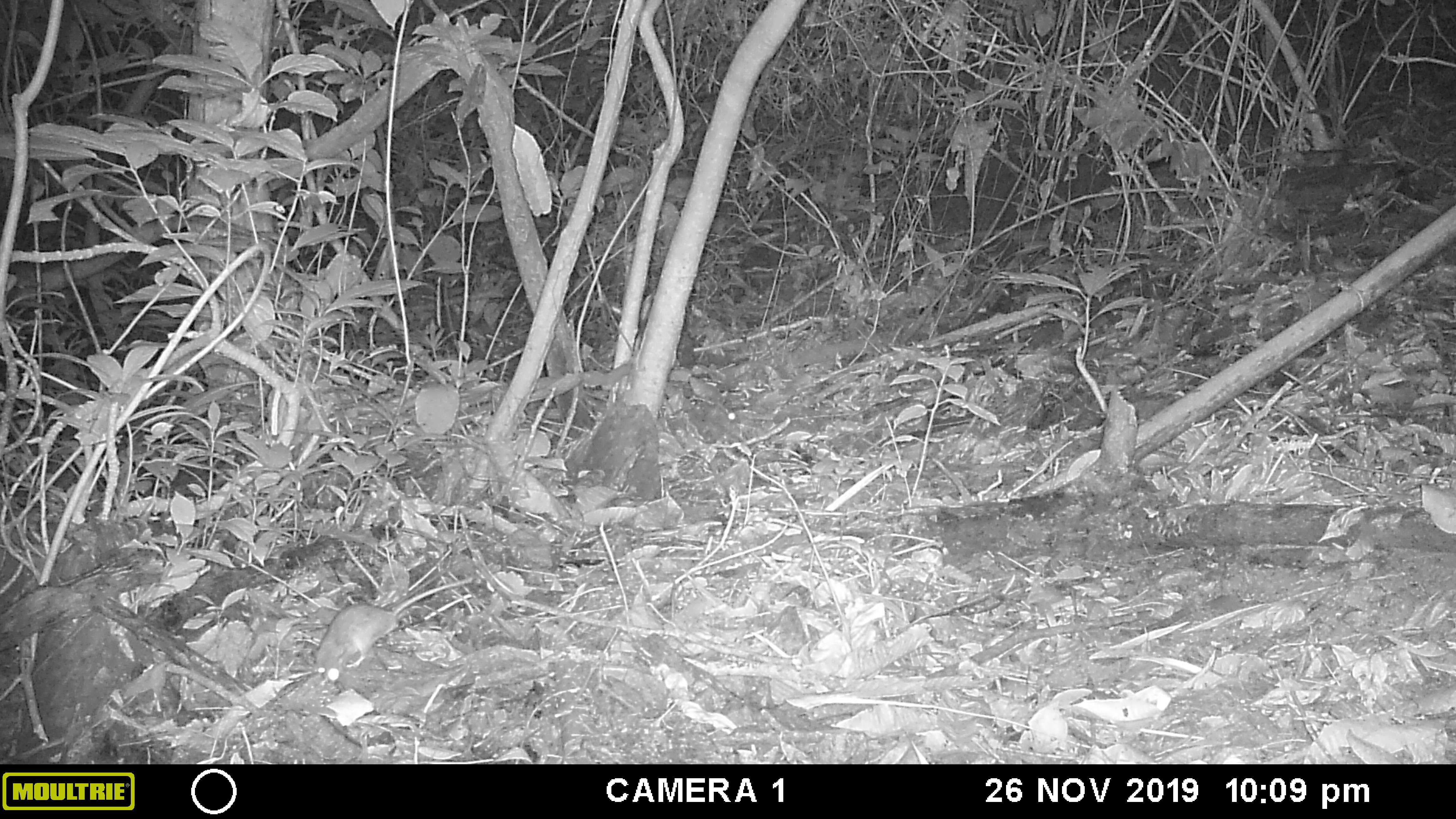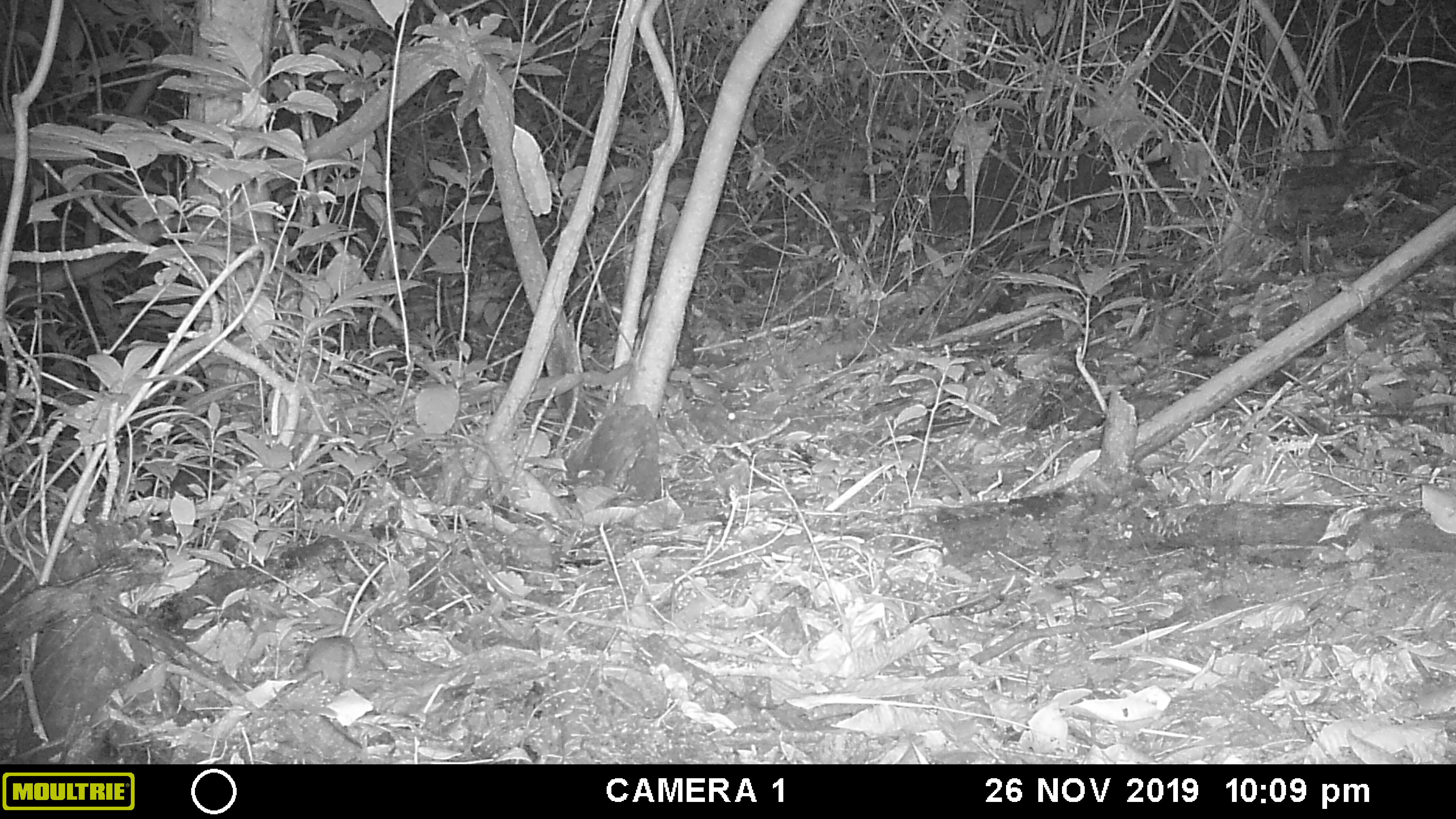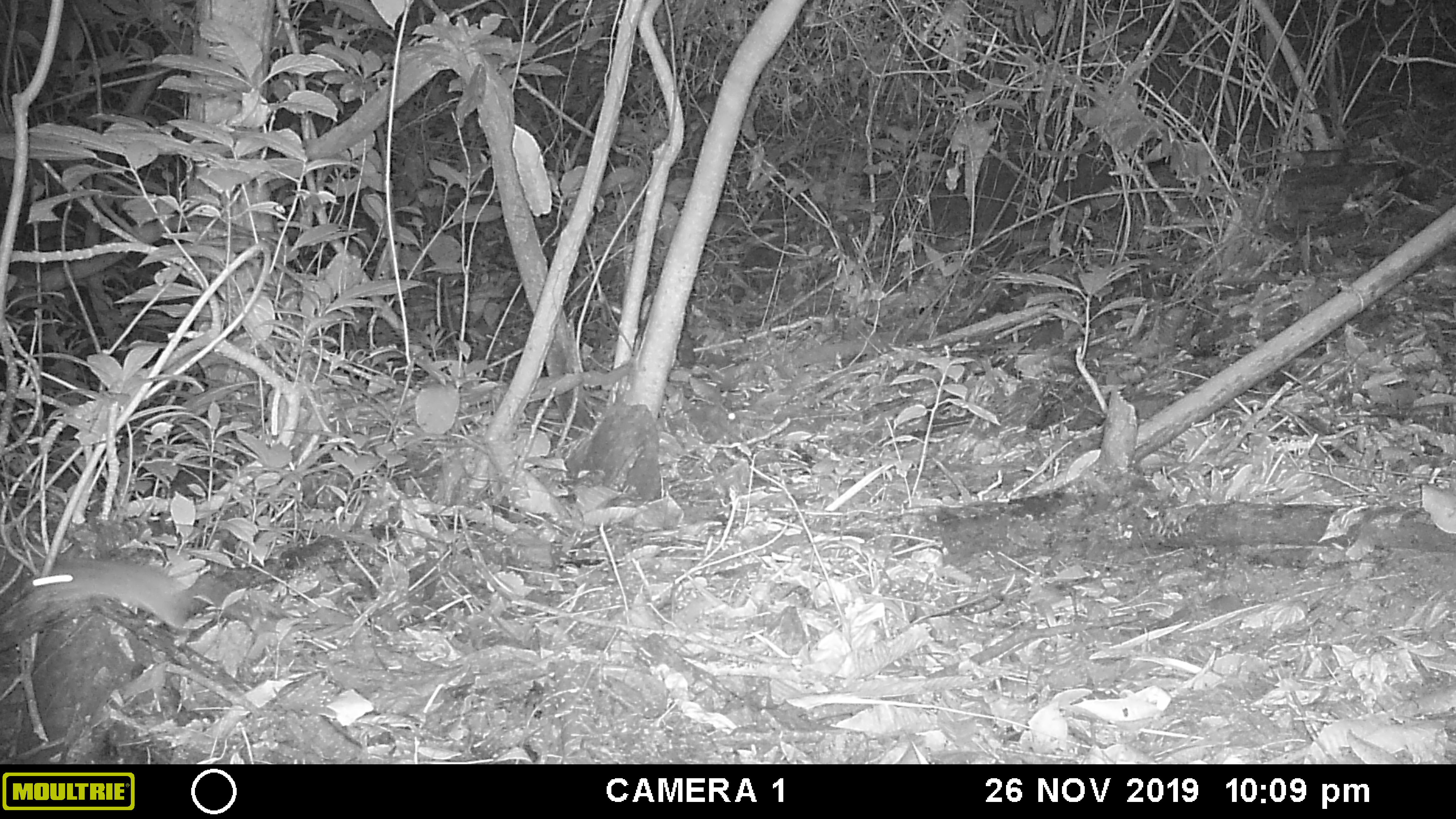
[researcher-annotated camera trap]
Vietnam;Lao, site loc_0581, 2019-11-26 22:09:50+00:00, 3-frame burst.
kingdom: Animalia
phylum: Chordata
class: Mammalia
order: Rodentia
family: Muridae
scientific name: Muridae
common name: old-world mice and rats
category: unidentified murid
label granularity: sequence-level